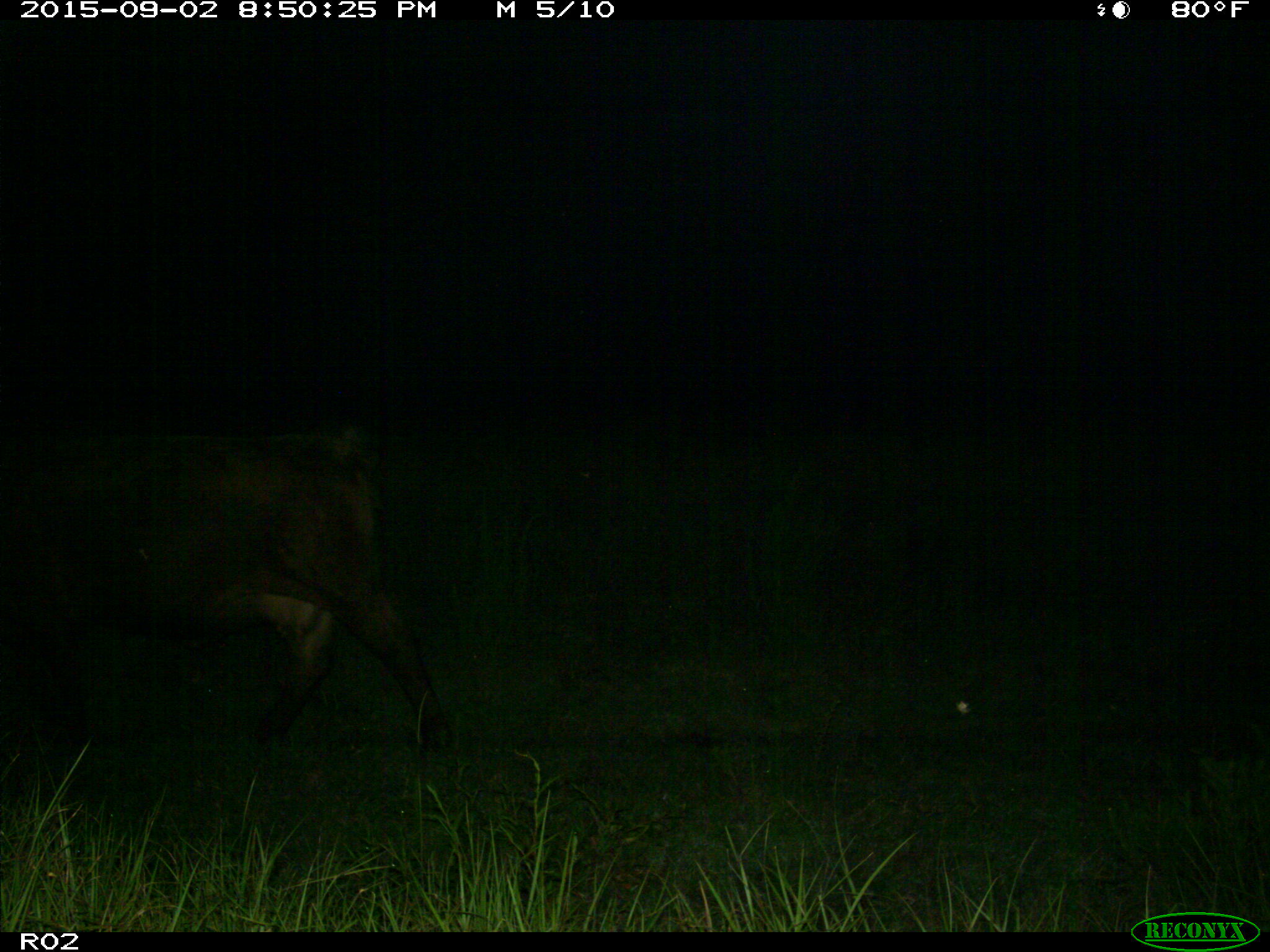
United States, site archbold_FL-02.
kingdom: Animalia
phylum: Chordata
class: Mammalia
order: Artiodactyla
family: Bovidae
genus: Bos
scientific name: Bos taurus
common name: domestic cow